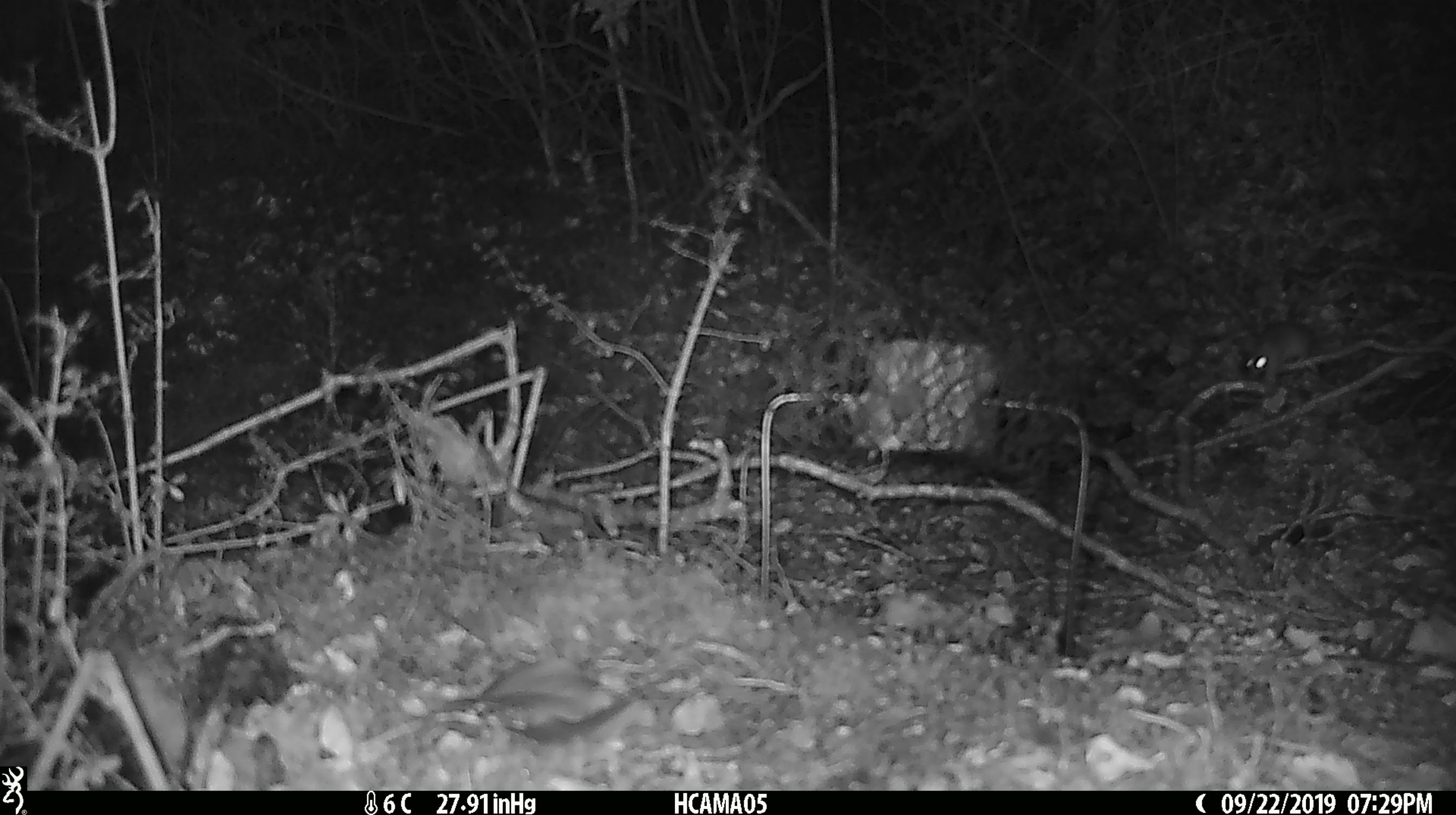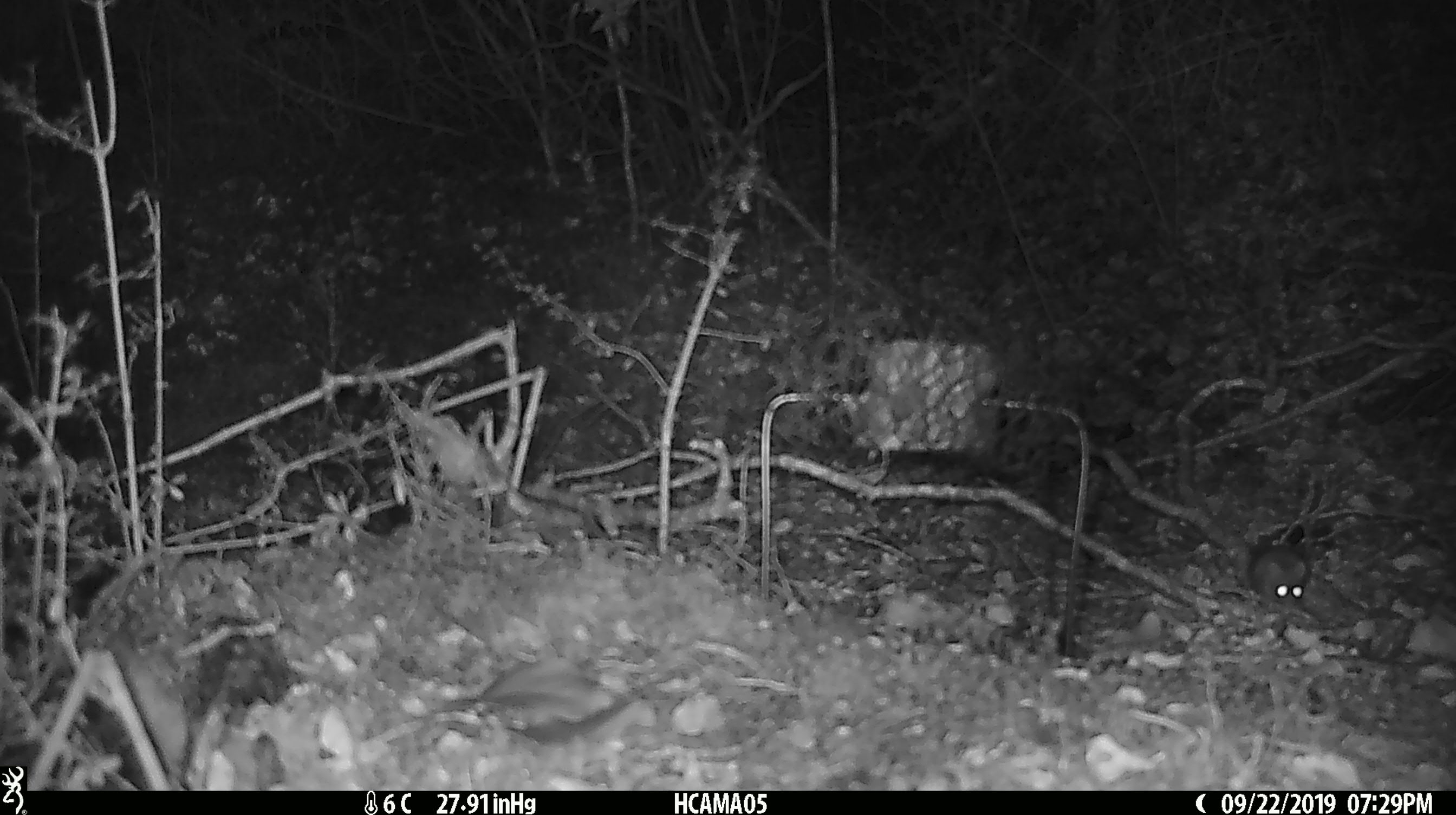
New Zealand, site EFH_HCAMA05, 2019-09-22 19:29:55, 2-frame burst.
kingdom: Animalia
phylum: Chordata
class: Mammalia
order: Rodentia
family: Muridae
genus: Mus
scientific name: Mus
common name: mouse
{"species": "mouse (Mus)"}